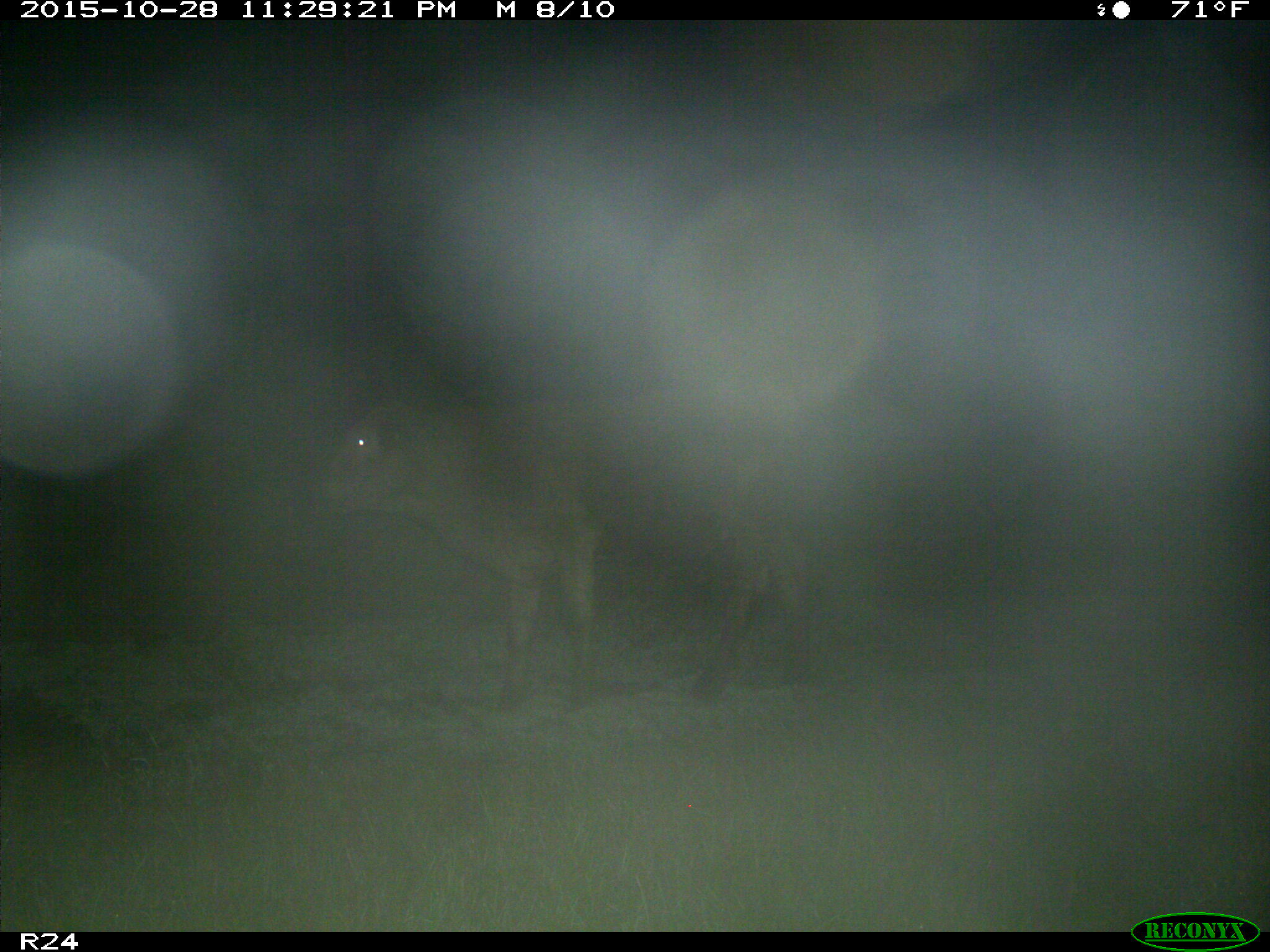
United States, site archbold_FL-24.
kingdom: Animalia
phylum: Chordata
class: Mammalia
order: Artiodactyla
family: Bovidae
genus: Bos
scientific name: Bos taurus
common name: domestic cow